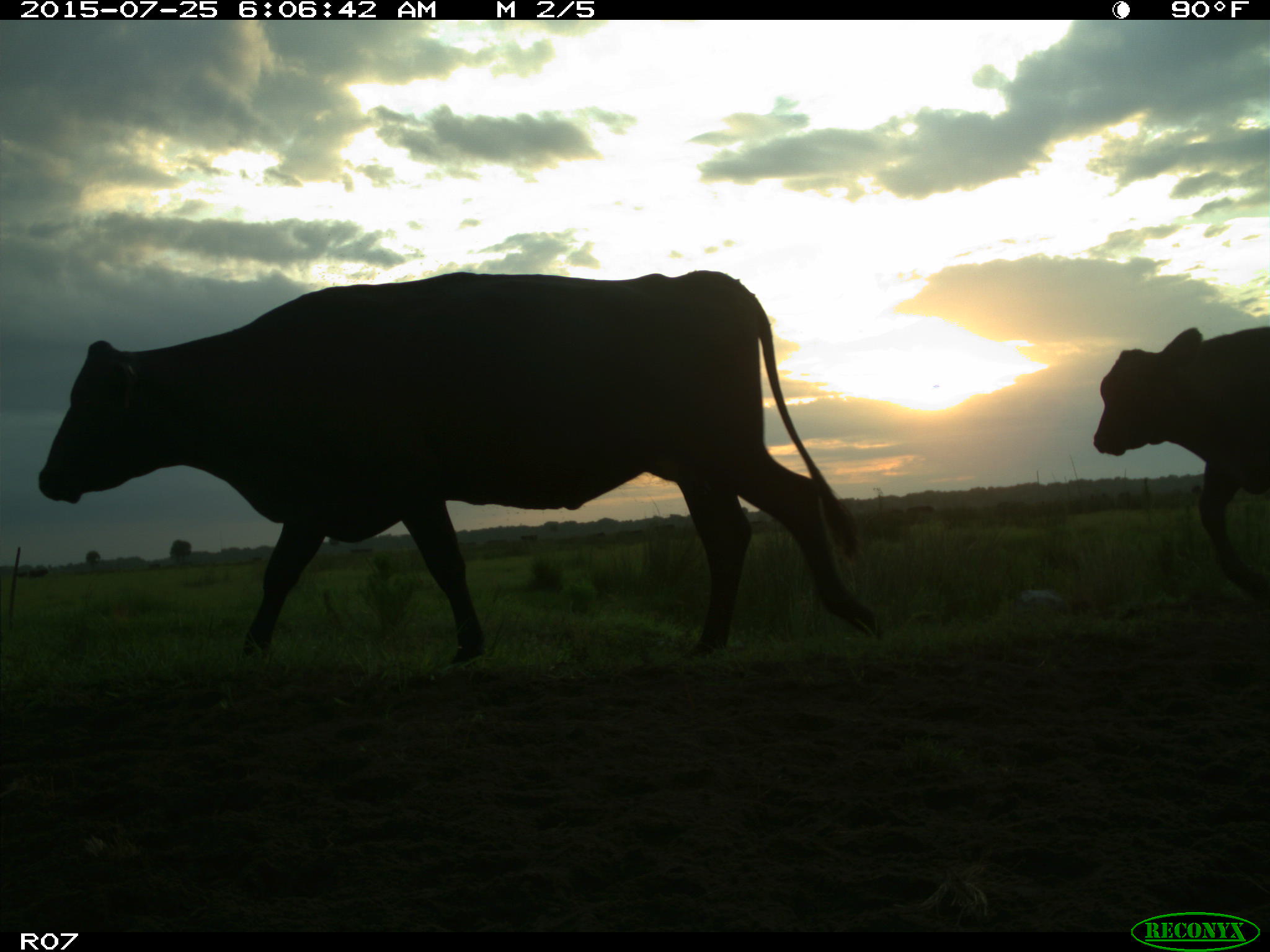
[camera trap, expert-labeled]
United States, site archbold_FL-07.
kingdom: Animalia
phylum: Chordata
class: Mammalia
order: Artiodactyla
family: Bovidae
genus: Bos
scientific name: Bos taurus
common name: domestic cow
Bos taurus (domestic cow).